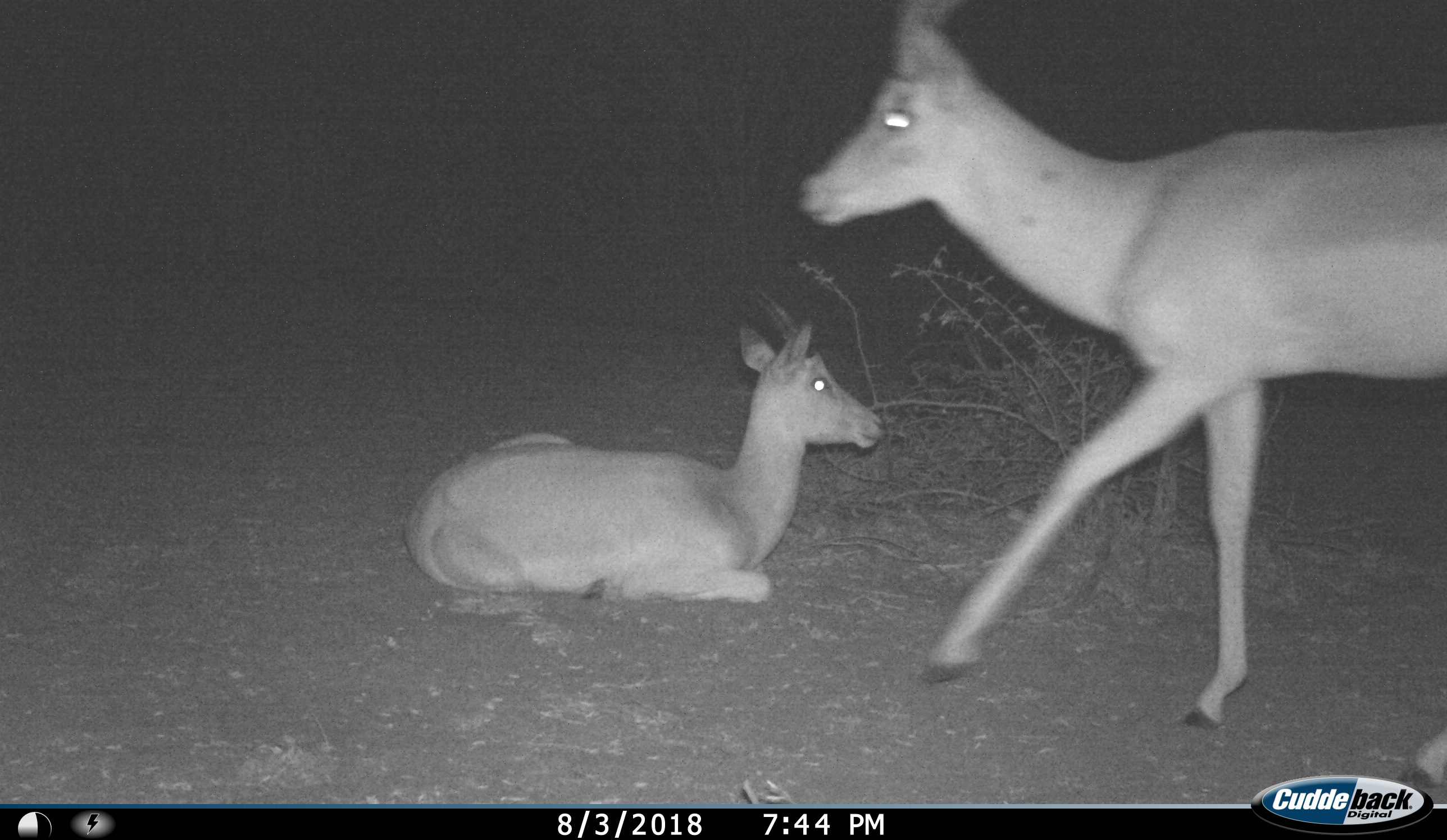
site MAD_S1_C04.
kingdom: Animalia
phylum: Chordata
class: Mammalia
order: Artiodactyla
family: Bovidae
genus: Aepyceros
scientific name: Aepyceros melampus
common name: impala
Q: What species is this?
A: Impala (Aepyceros melampus).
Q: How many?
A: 2.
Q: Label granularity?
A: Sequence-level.